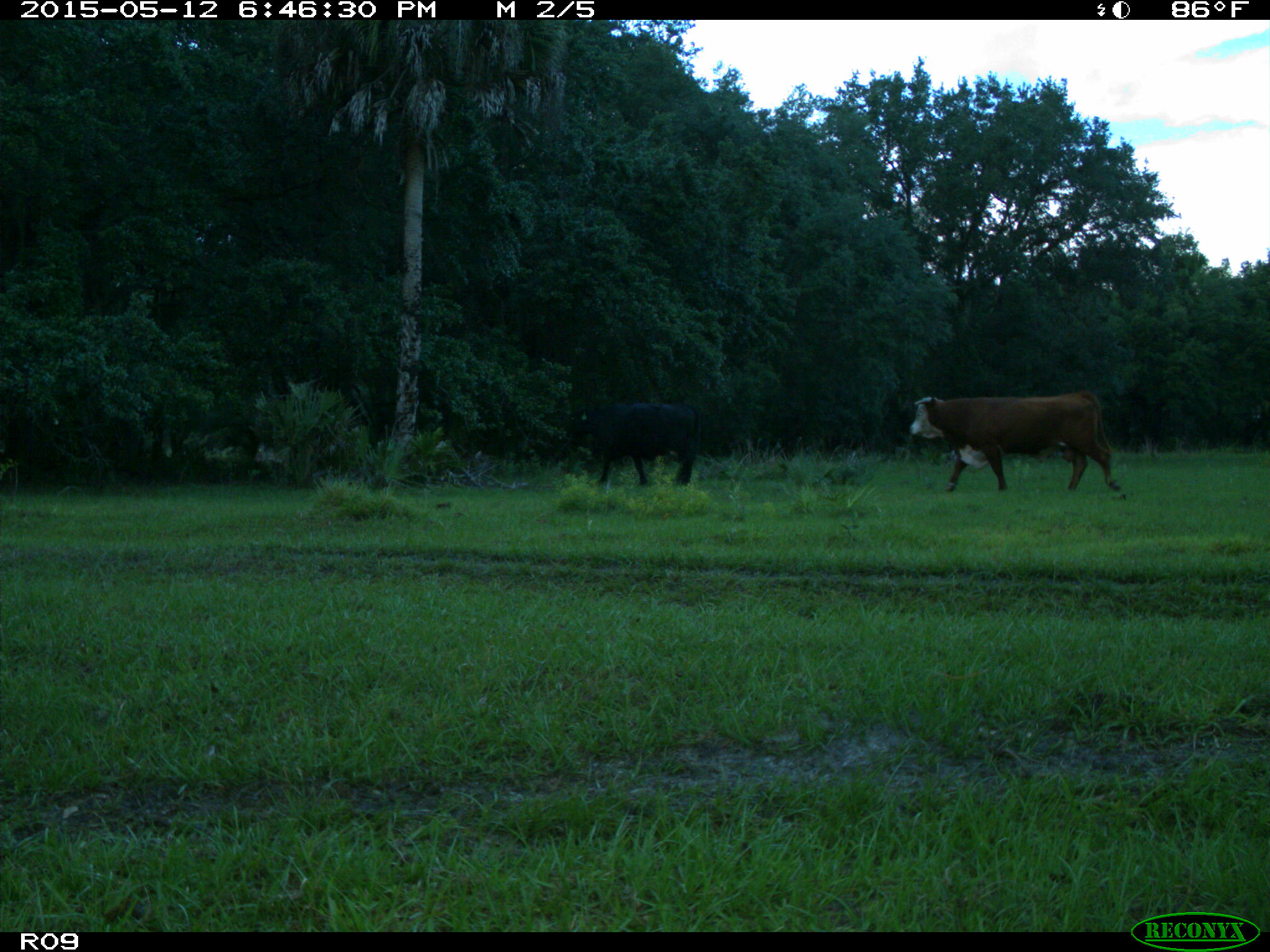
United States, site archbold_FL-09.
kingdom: Animalia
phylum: Chordata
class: Mammalia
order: Artiodactyla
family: Bovidae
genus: Bos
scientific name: Bos taurus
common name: domestic cow